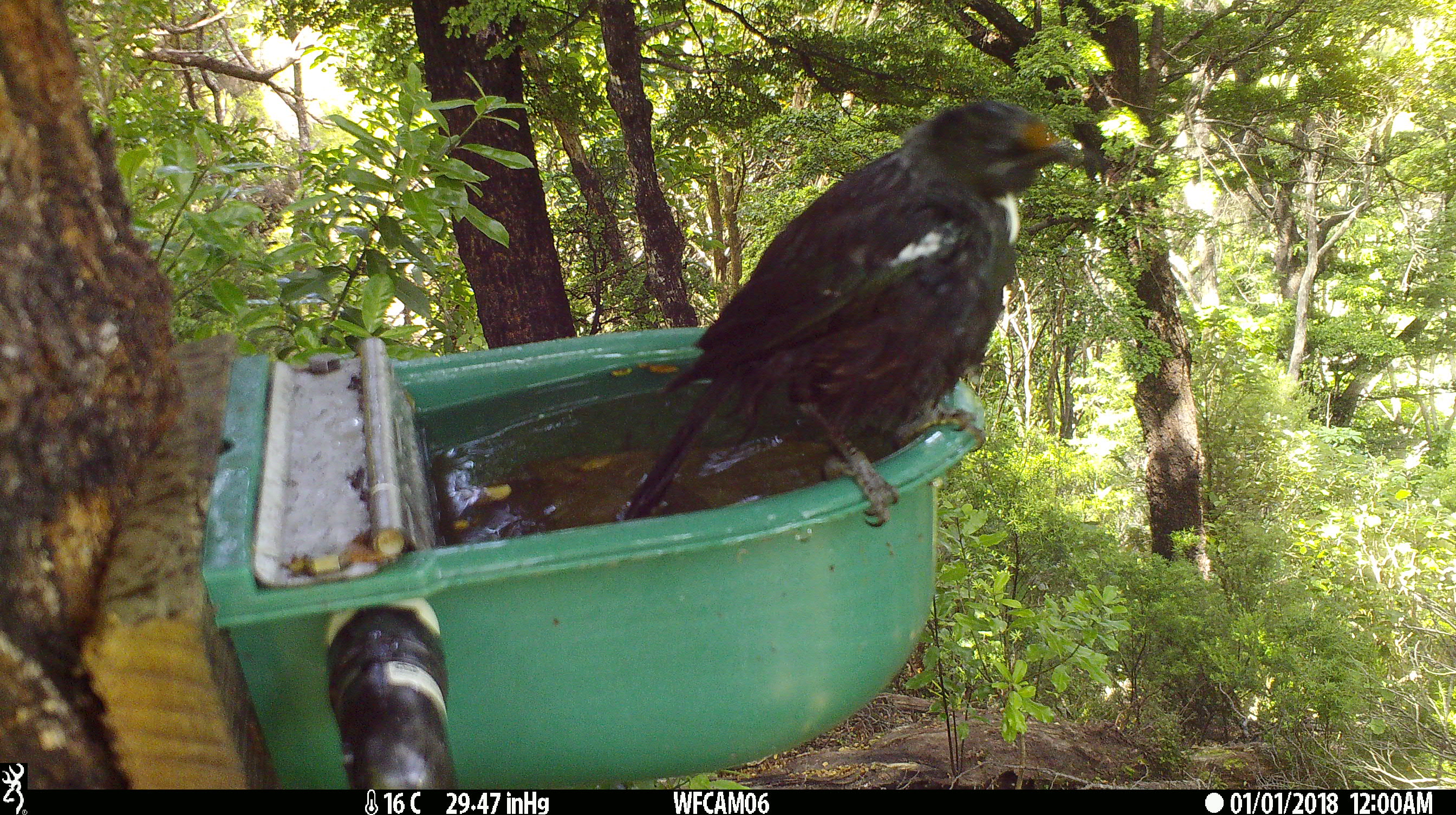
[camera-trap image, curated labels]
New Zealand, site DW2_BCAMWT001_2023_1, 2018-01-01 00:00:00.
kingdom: Animalia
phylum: Chordata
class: Aves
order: Passeriformes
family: Meliphagidae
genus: Prosthemadera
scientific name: Prosthemadera novaeseelandiae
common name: tui